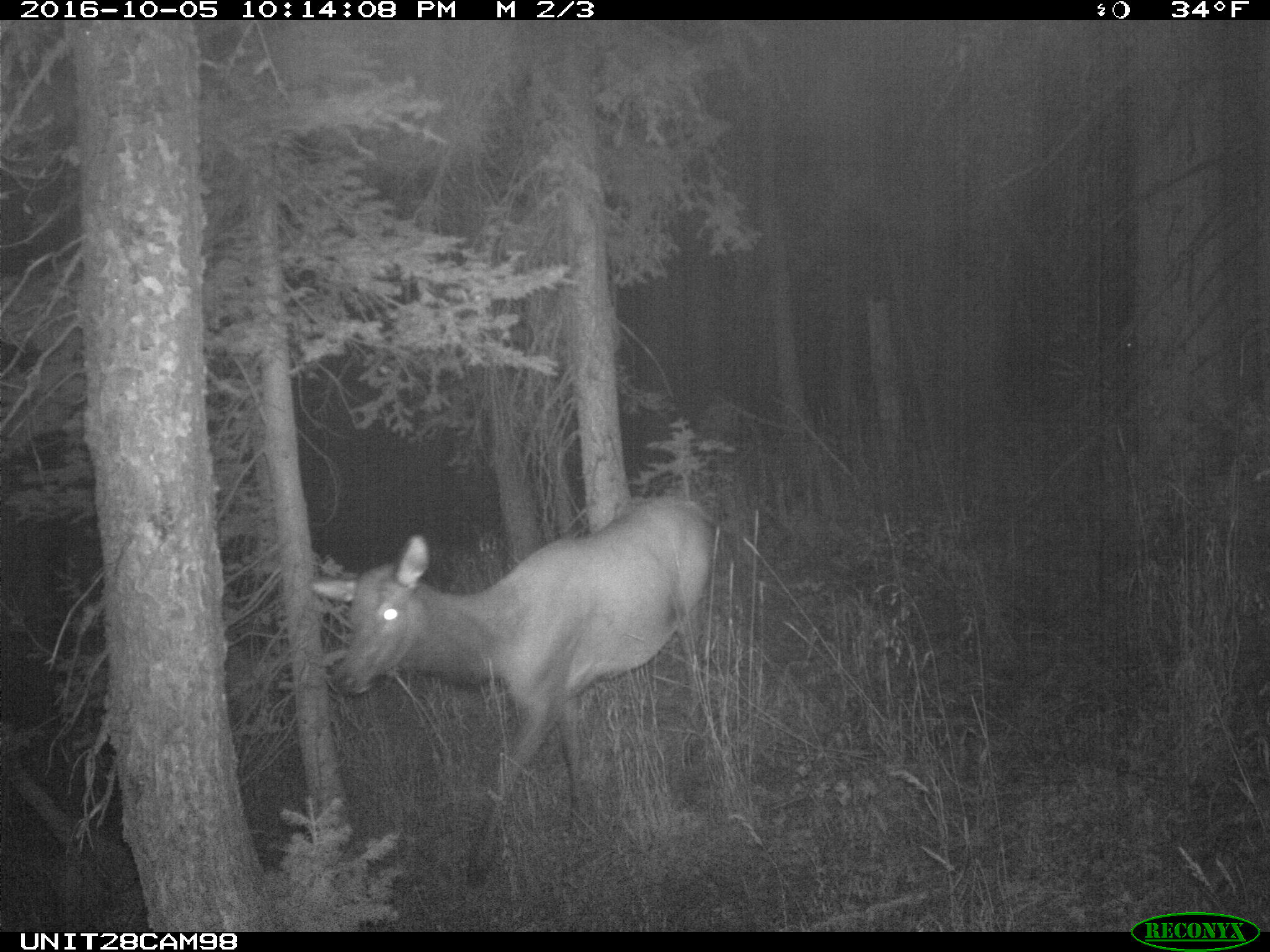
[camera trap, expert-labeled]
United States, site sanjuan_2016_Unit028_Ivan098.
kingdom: Animalia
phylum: Chordata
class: Mammalia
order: Artiodactyla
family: Cervidae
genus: Cervus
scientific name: Cervus elaphus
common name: red deer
Cervus elaphus (red deer).